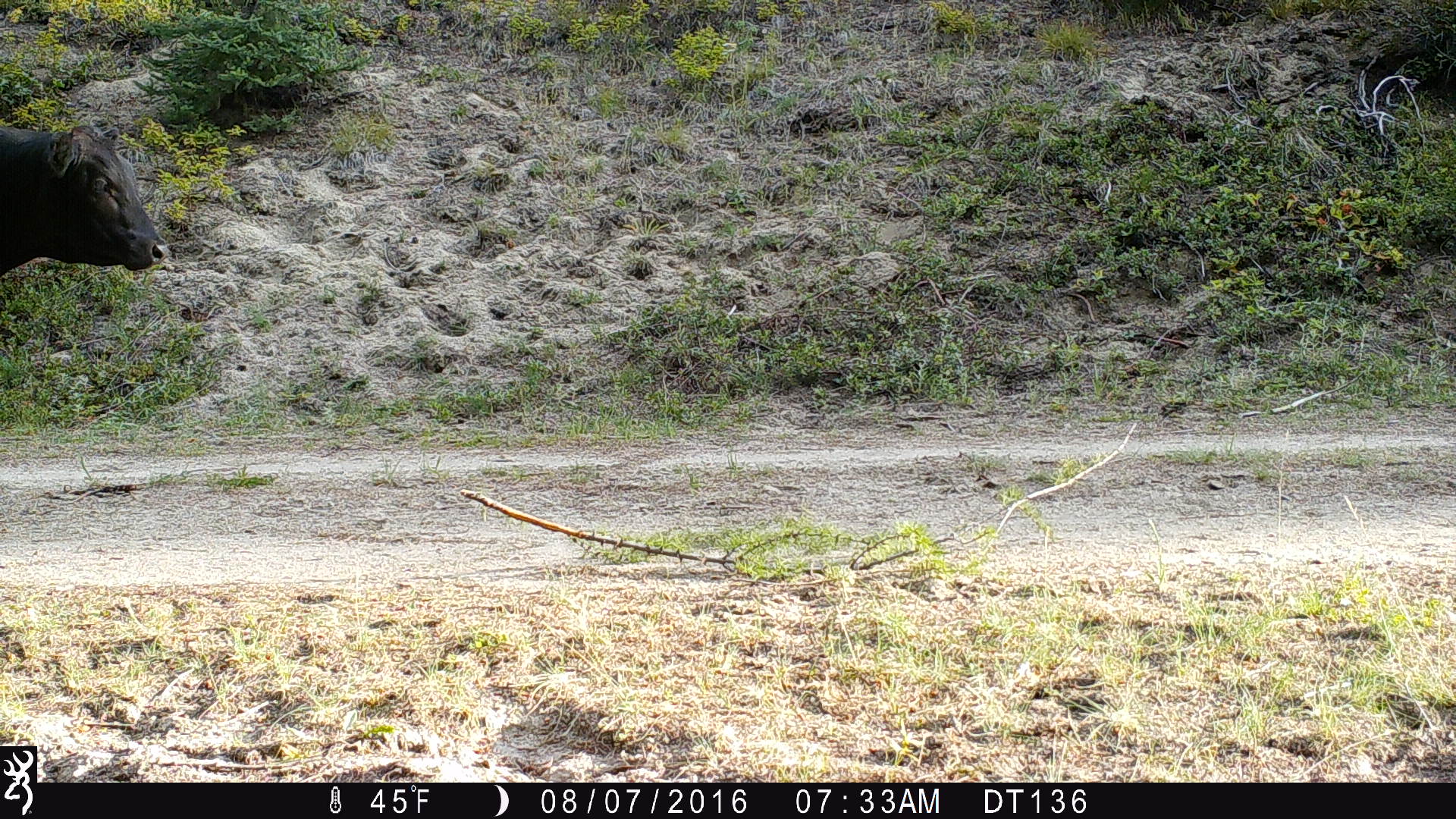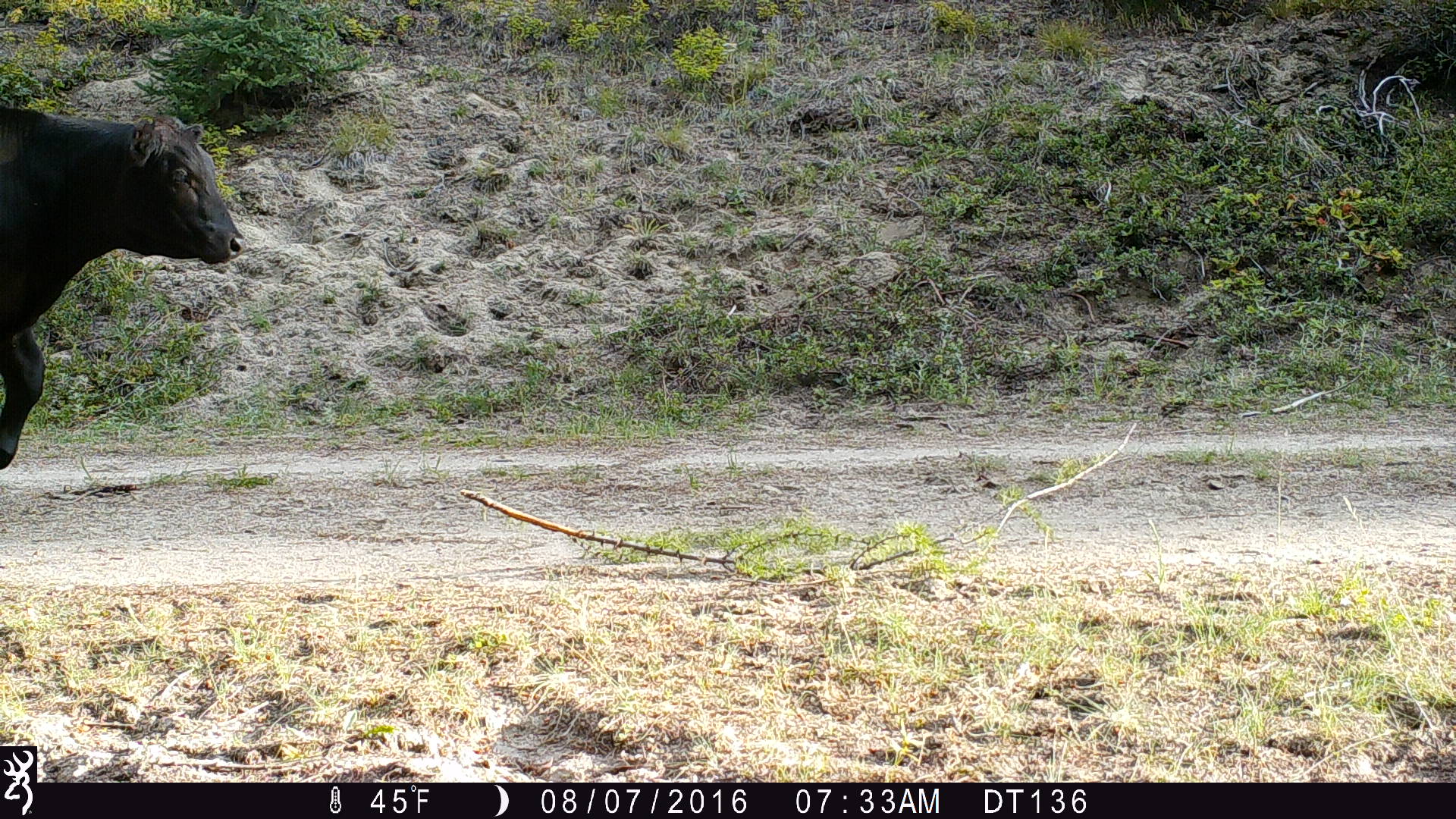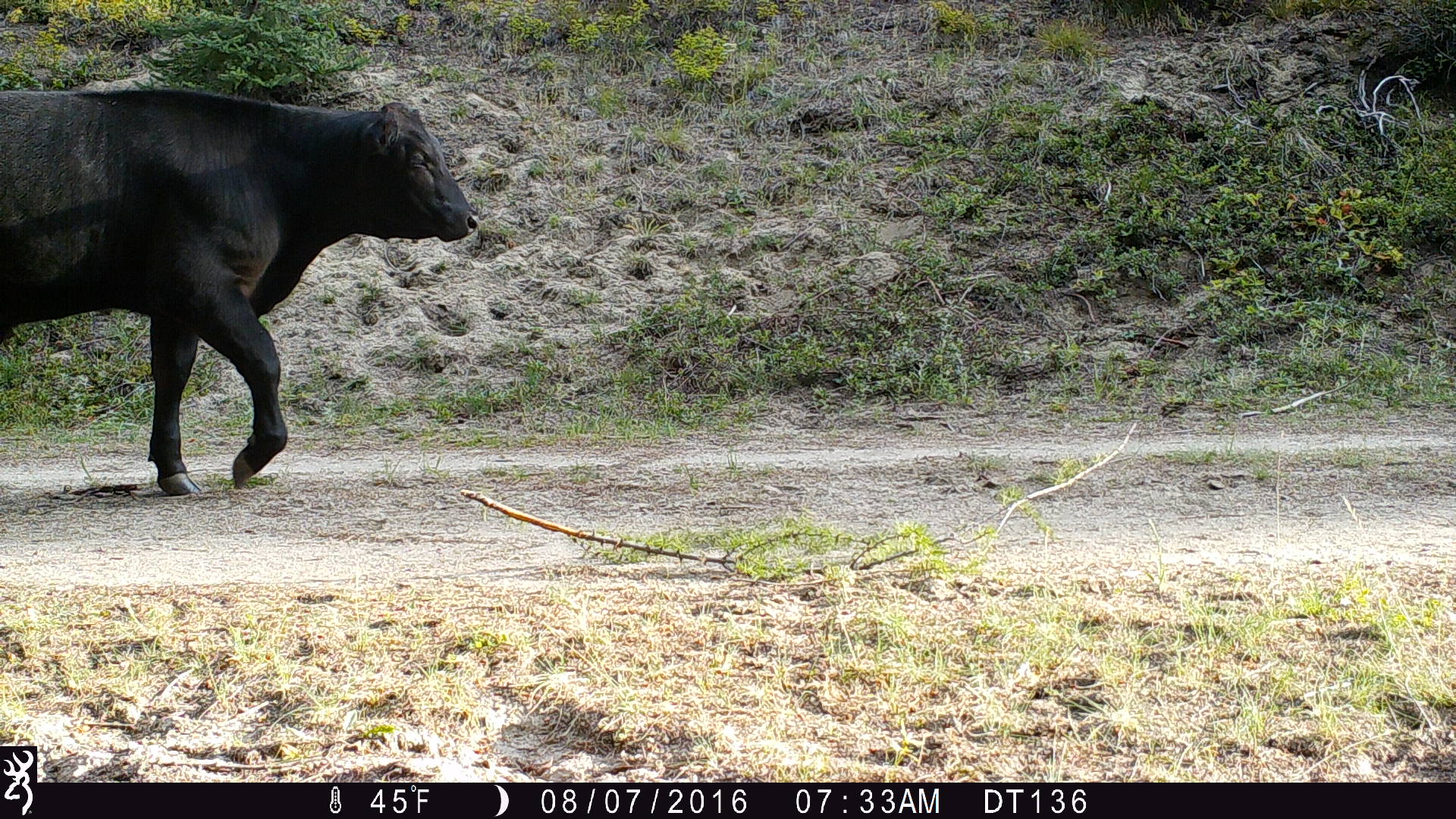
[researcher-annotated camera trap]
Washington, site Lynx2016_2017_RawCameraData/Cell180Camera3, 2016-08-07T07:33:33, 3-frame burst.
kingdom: Animalia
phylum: Chordata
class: Mammalia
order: Artiodactyla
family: Bovidae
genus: Bos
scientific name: Bos taurus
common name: domestic cattle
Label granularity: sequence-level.